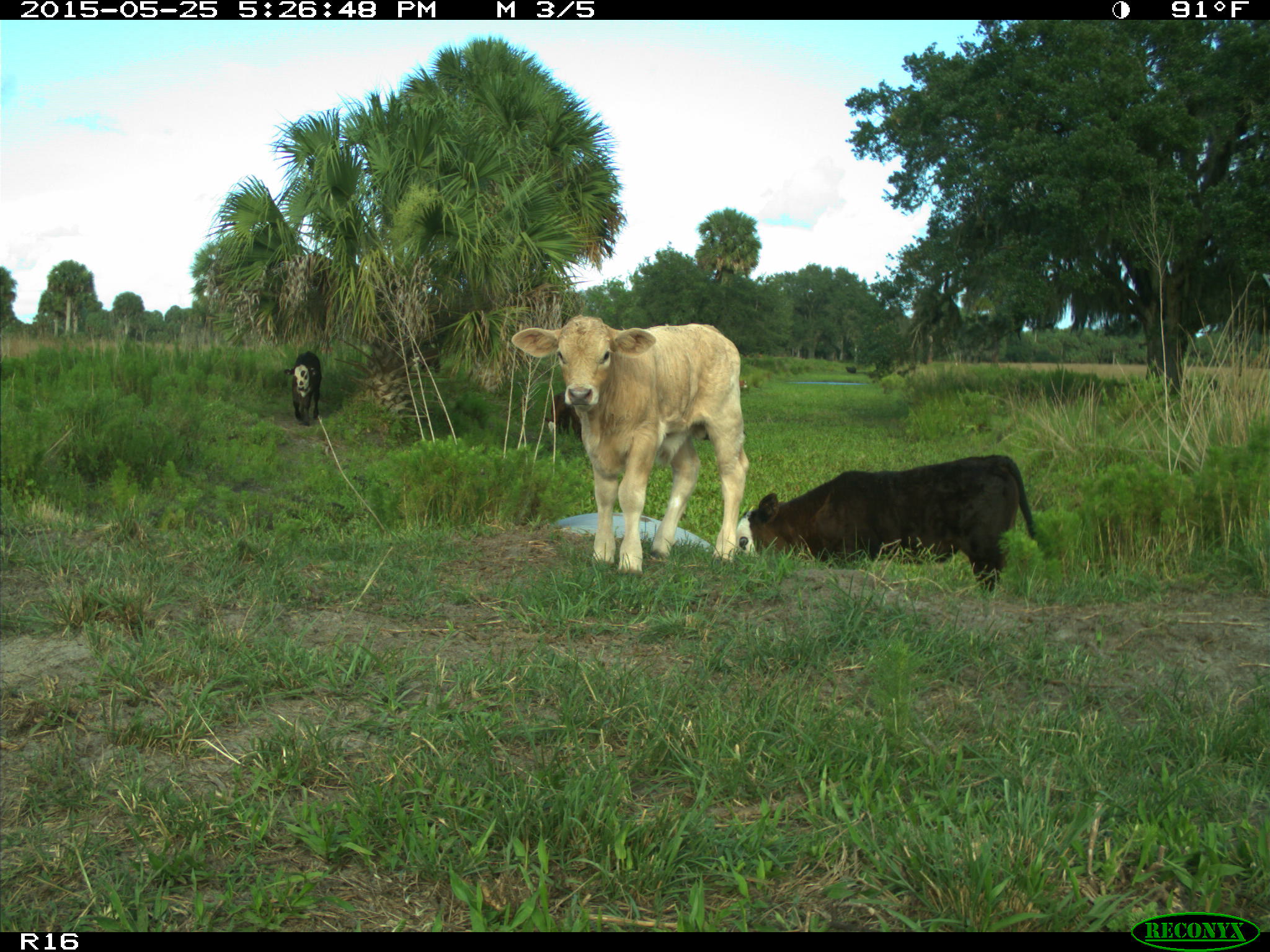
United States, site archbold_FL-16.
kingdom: Animalia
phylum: Chordata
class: Mammalia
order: Artiodactyla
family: Bovidae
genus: Bos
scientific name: Bos taurus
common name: domestic cow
Bos taurus (domestic cow).